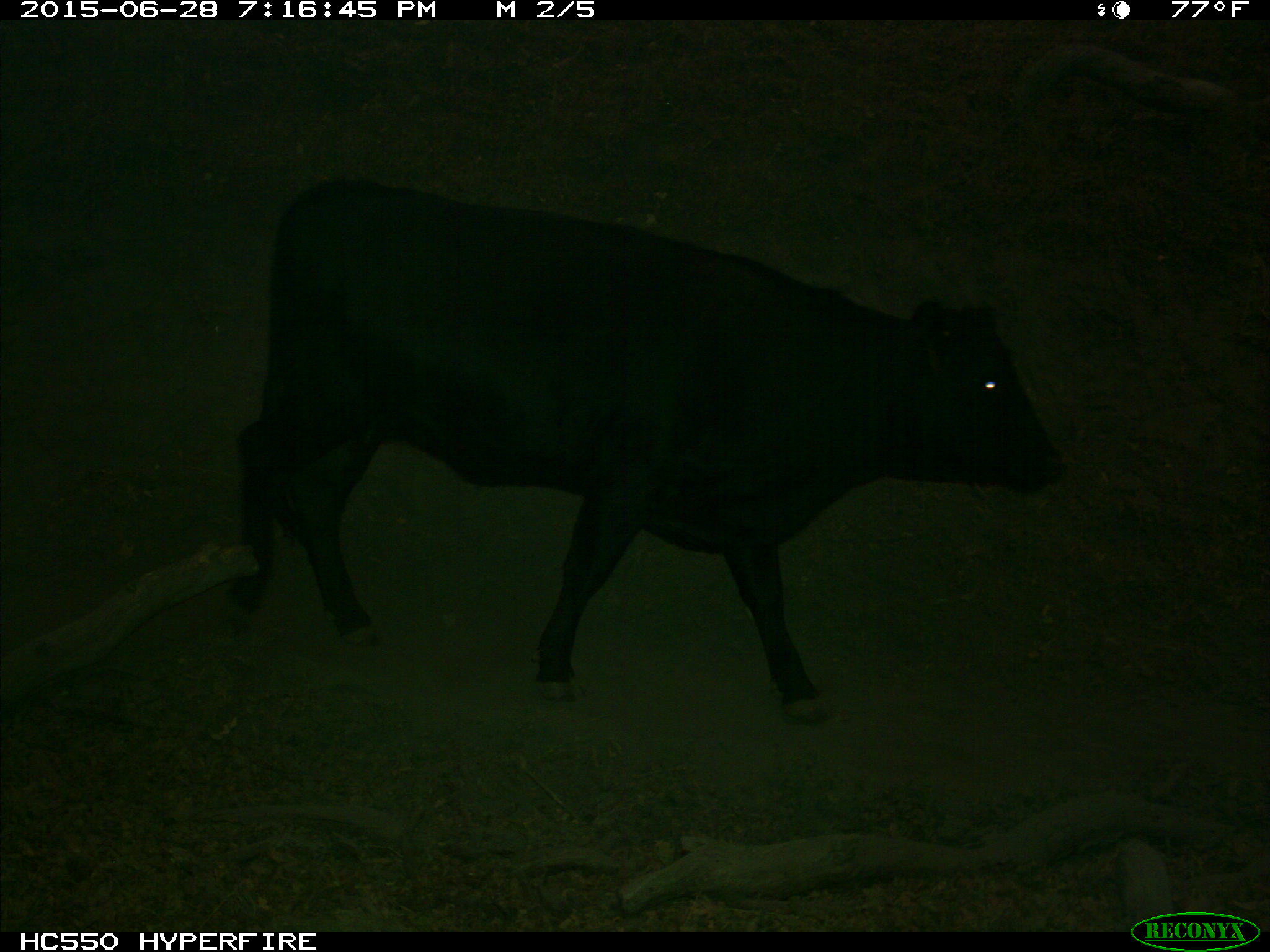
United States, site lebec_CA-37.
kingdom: Animalia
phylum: Chordata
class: Mammalia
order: Artiodactyla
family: Bovidae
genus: Bos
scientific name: Bos taurus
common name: domestic cow